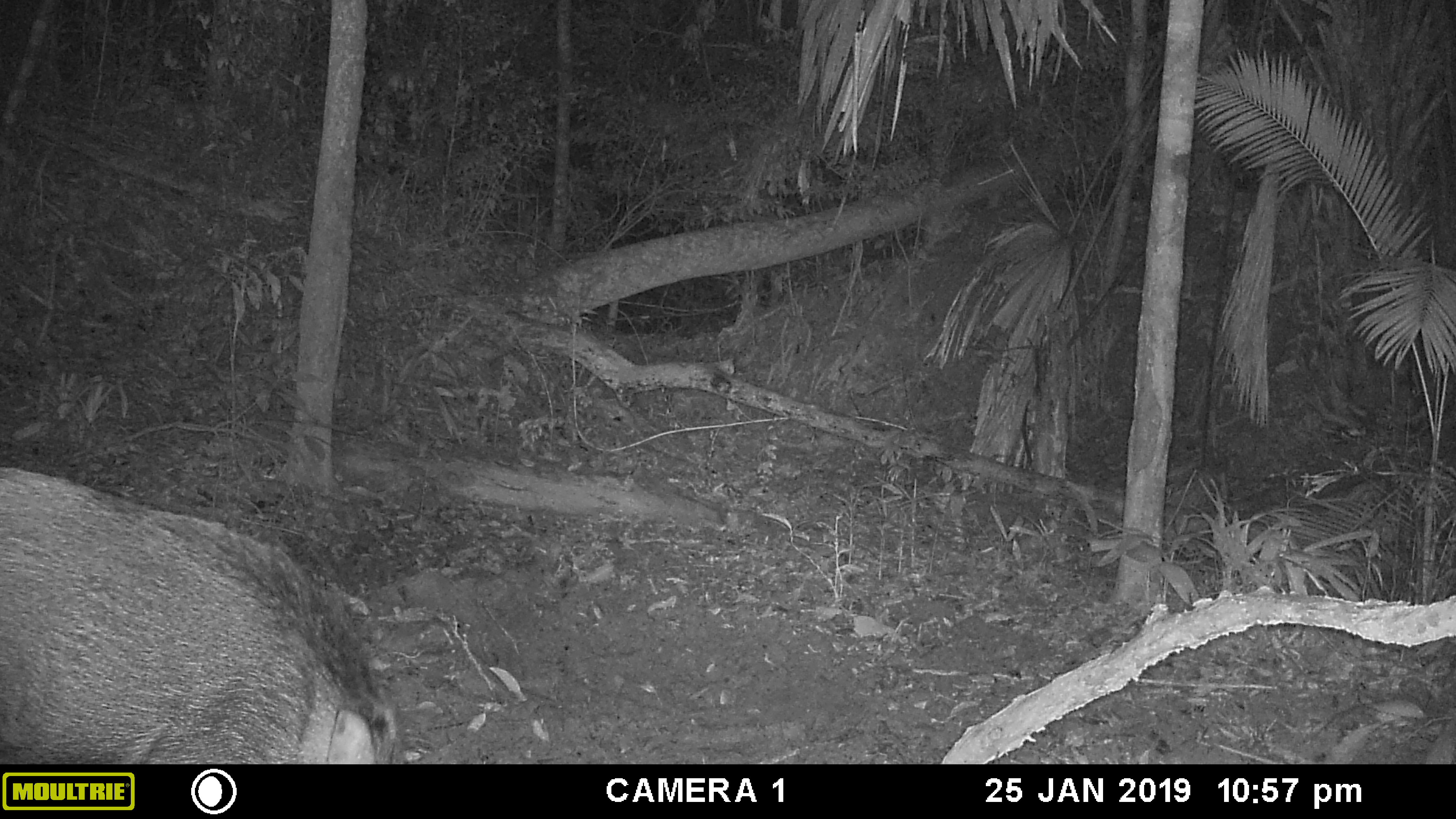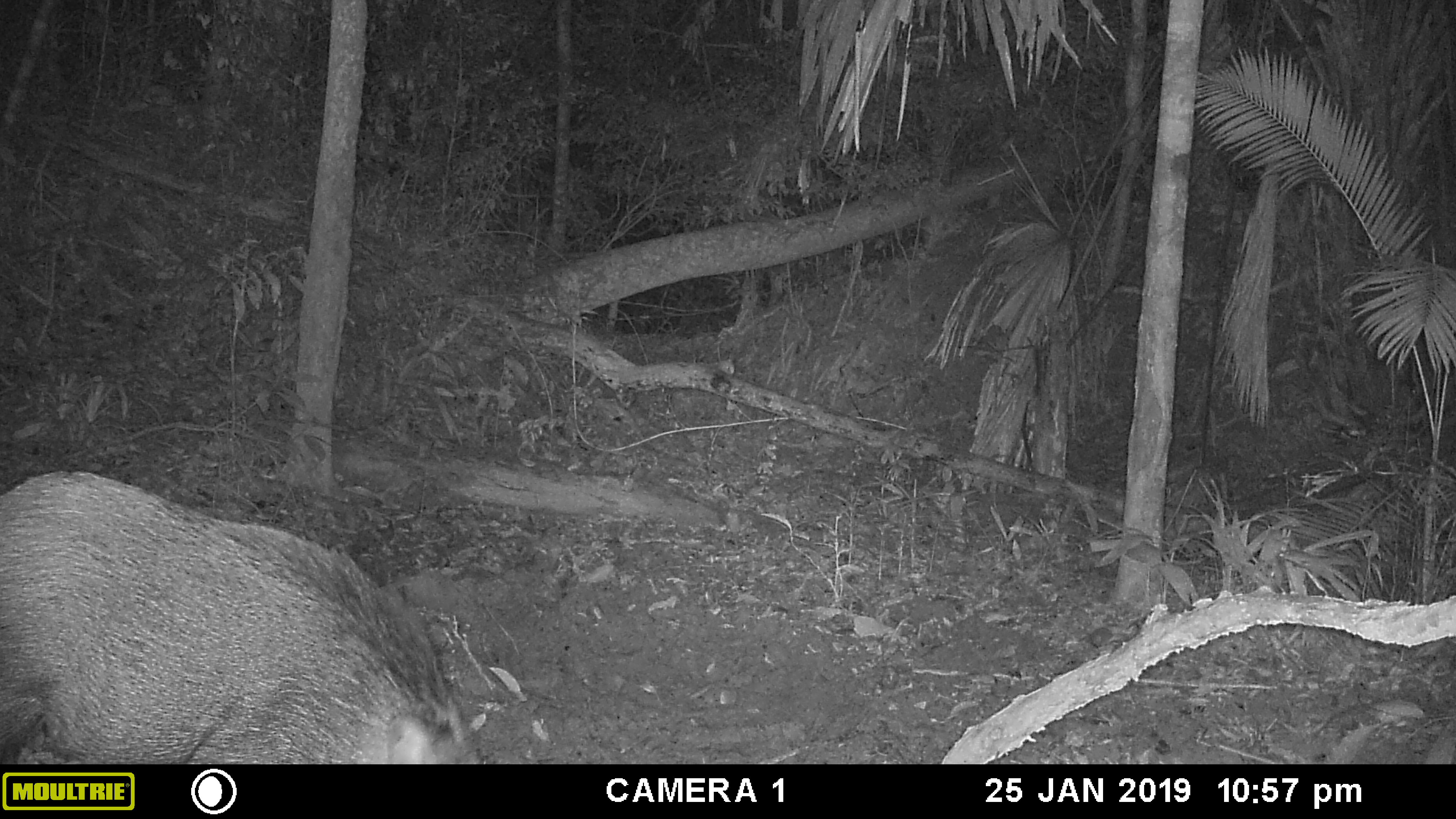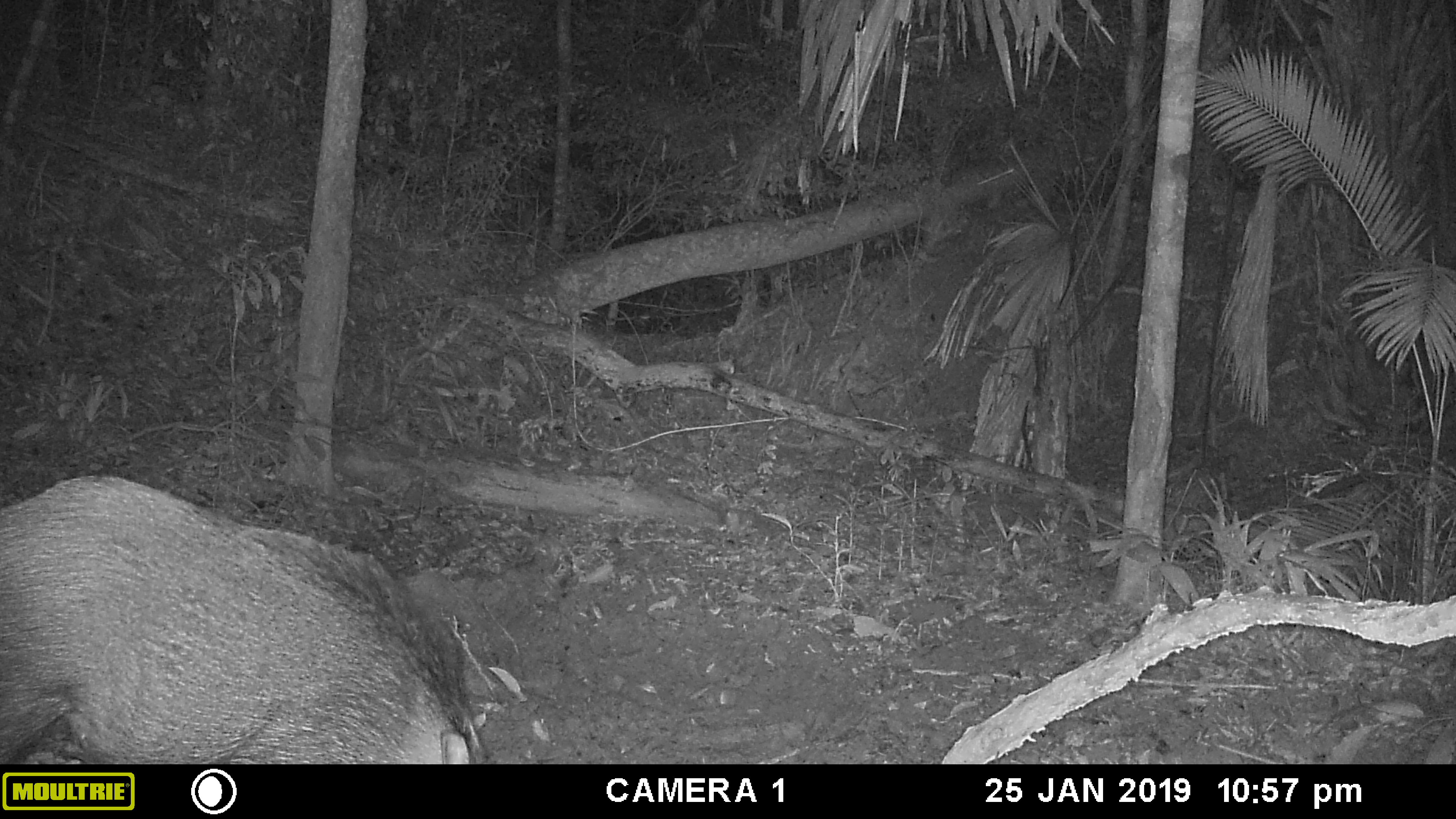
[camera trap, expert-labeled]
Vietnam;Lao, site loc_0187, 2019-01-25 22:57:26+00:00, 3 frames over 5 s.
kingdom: Animalia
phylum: Chordata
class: Mammalia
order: Artiodactyla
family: Suidae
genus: Sus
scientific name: Sus scrofa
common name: eurasian wild pig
Eurasian wild pig (Sus scrofa). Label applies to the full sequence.